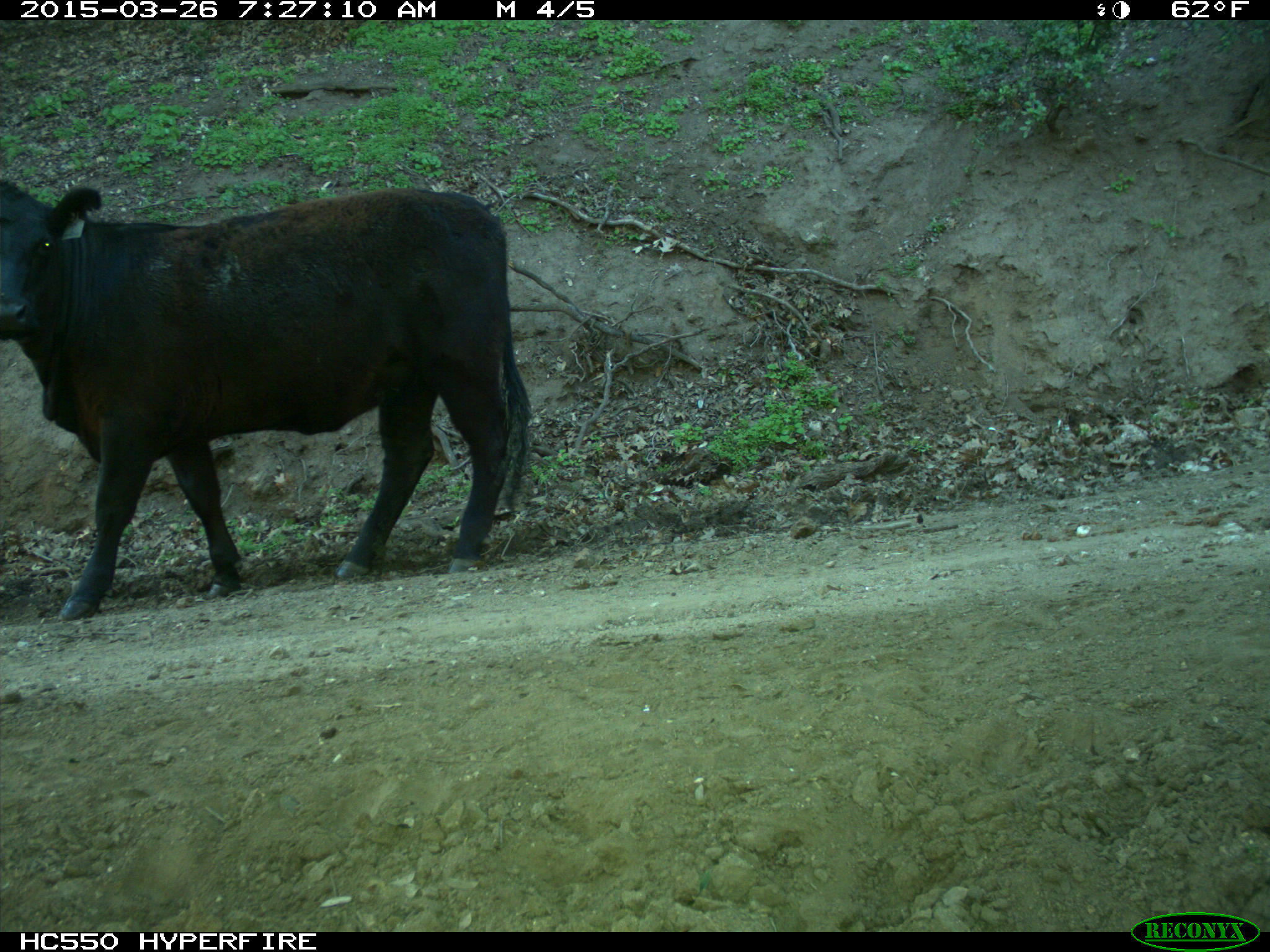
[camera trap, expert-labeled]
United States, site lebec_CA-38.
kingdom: Animalia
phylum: Chordata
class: Mammalia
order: Artiodactyla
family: Bovidae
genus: Bos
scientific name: Bos taurus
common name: domestic cow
Bos taurus (domestic cow).